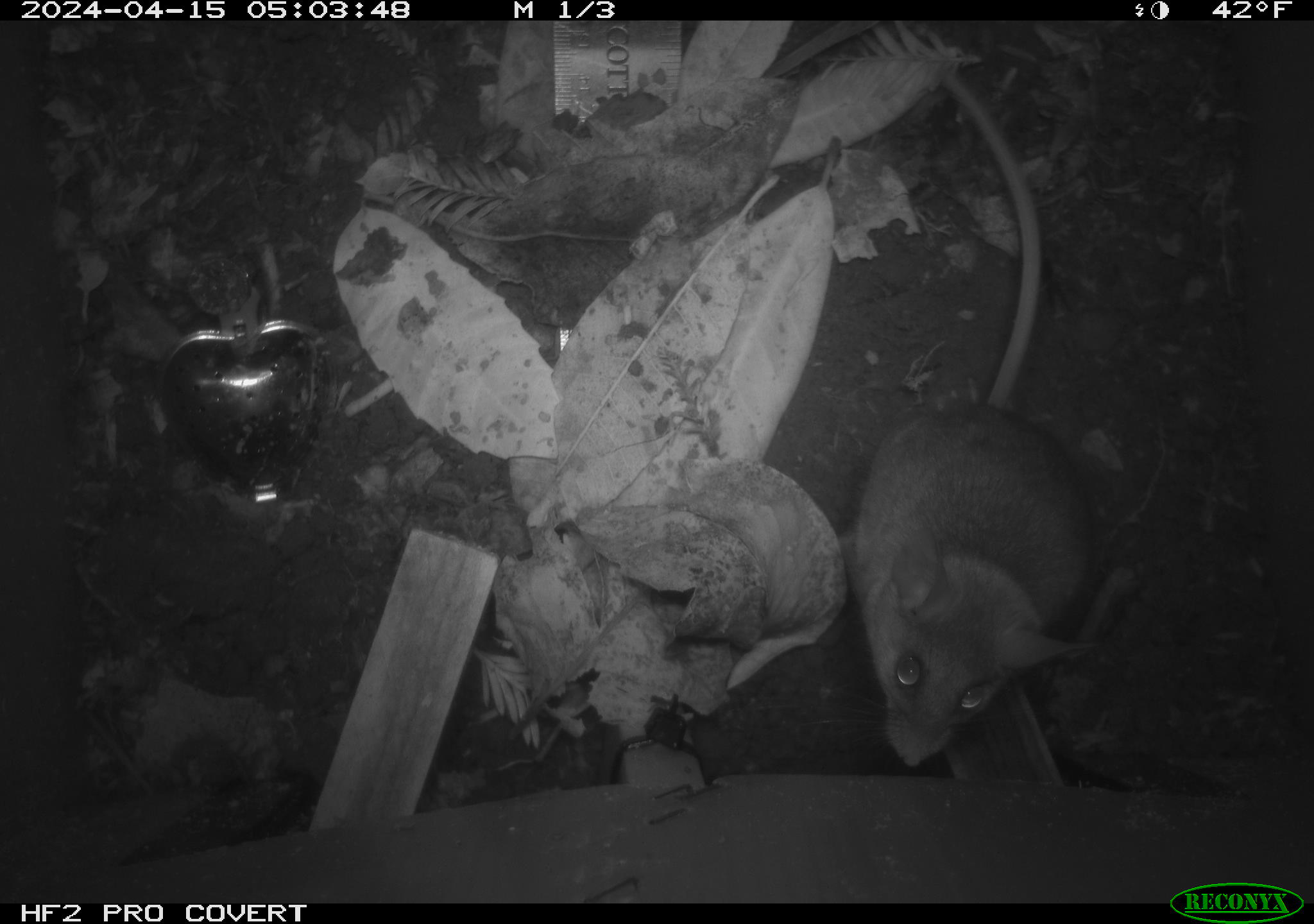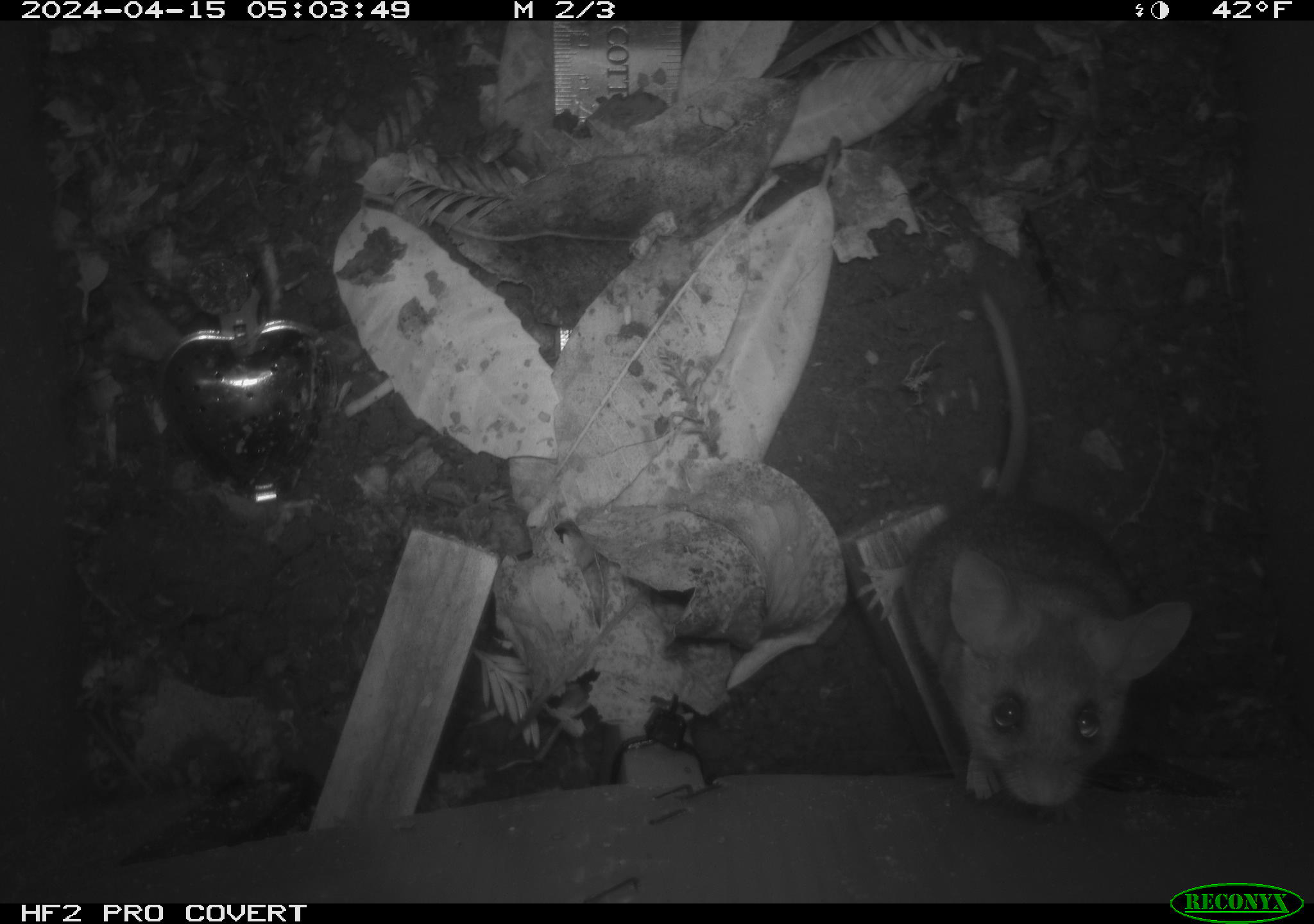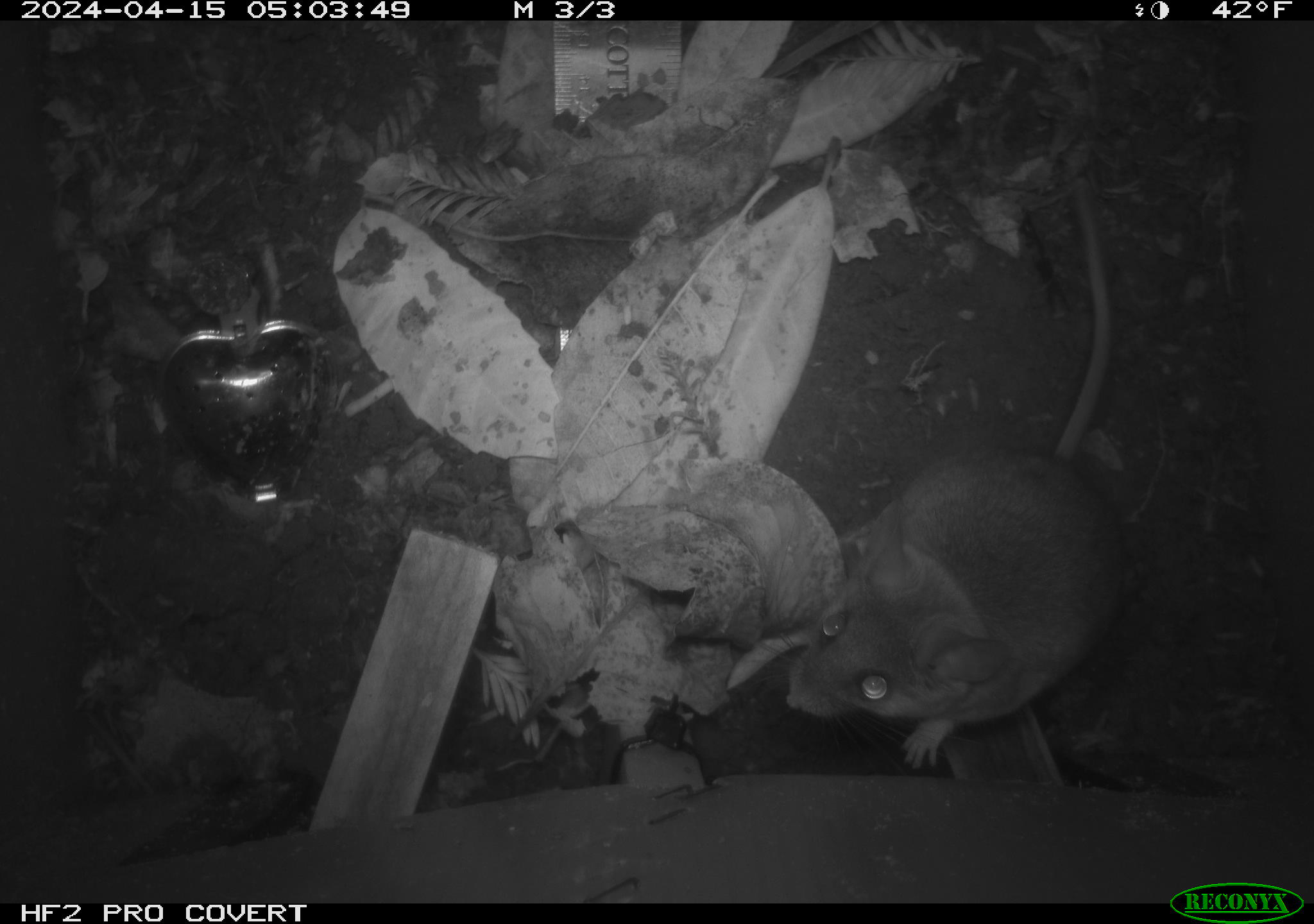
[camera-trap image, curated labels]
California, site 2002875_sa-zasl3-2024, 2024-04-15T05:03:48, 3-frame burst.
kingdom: Animalia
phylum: Chordata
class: Mammalia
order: Rodentia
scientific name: Rodentia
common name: rodent